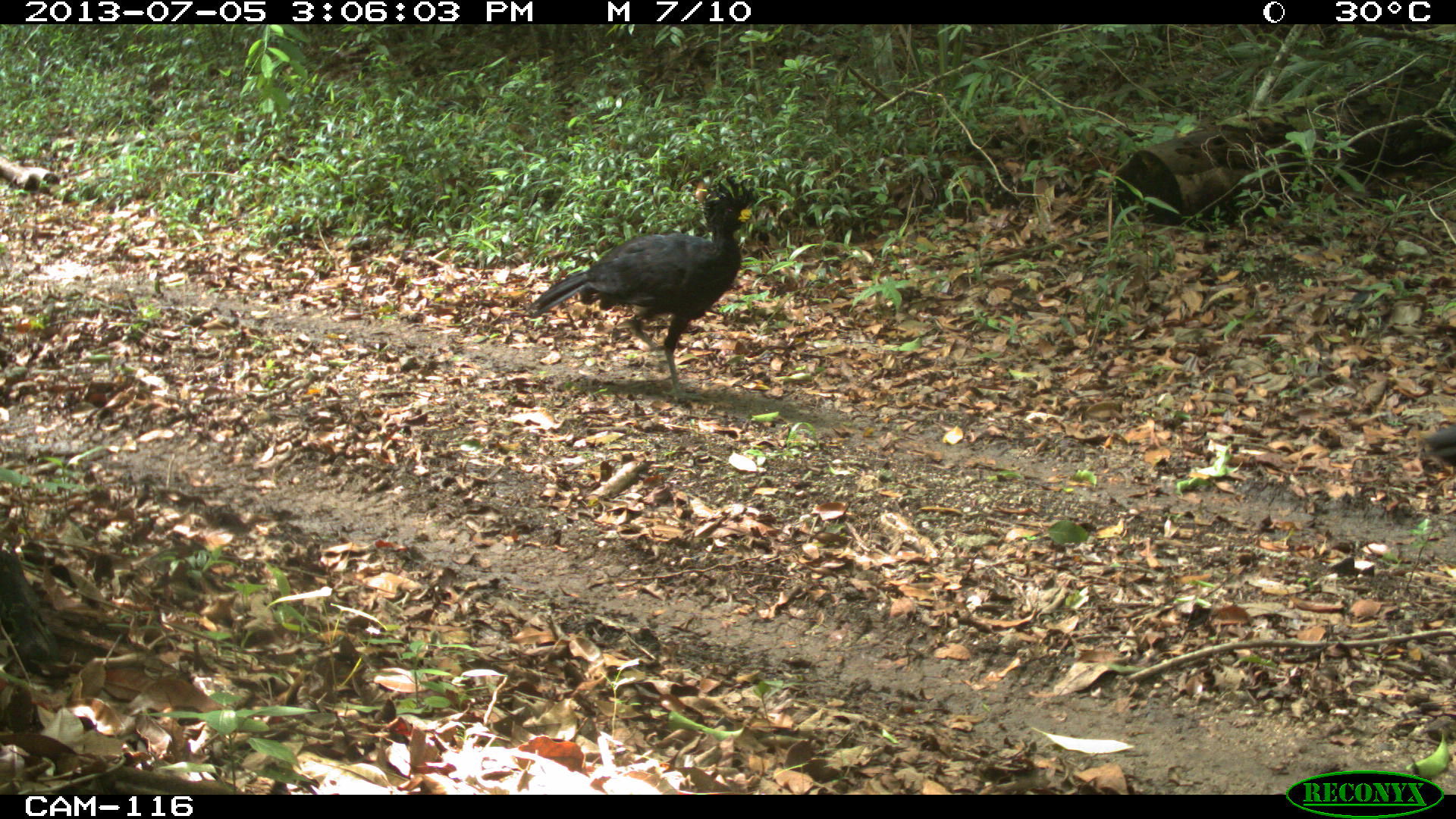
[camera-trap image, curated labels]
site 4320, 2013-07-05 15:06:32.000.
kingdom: Animalia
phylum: Chordata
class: Aves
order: Galliformes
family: Cracidae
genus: Crax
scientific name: Crax rubra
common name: great curassow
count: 2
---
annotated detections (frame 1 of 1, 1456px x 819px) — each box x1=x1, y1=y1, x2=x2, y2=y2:
crax rubra: x1=524, y1=173, x2=758, y2=404